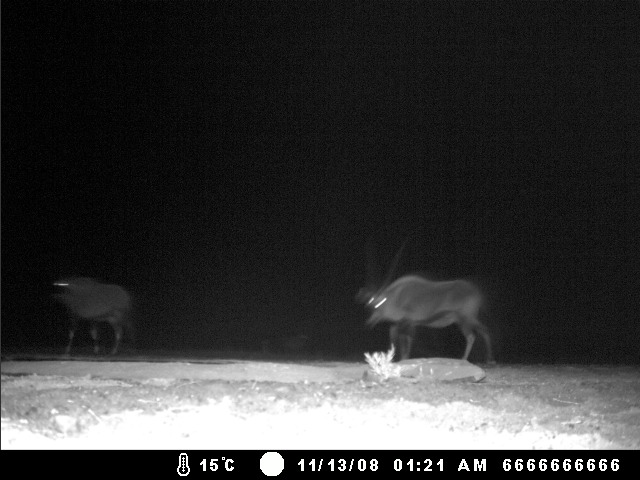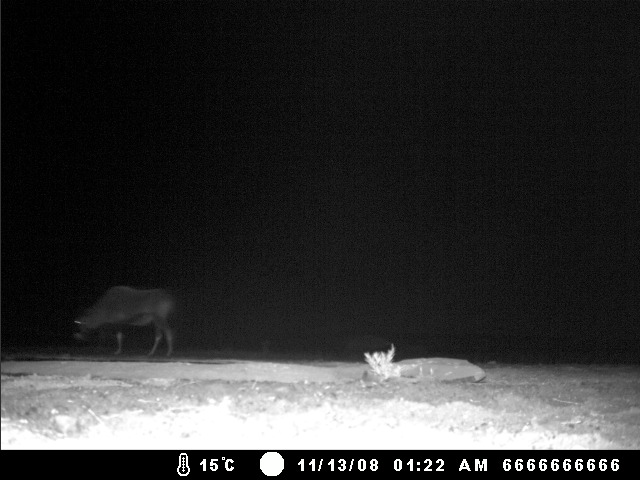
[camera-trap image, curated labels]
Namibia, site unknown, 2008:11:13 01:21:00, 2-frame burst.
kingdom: Animalia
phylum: Chordata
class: Mammalia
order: Artiodactyla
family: Bovidae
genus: Oryx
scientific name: Oryx gazella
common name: gemsbok